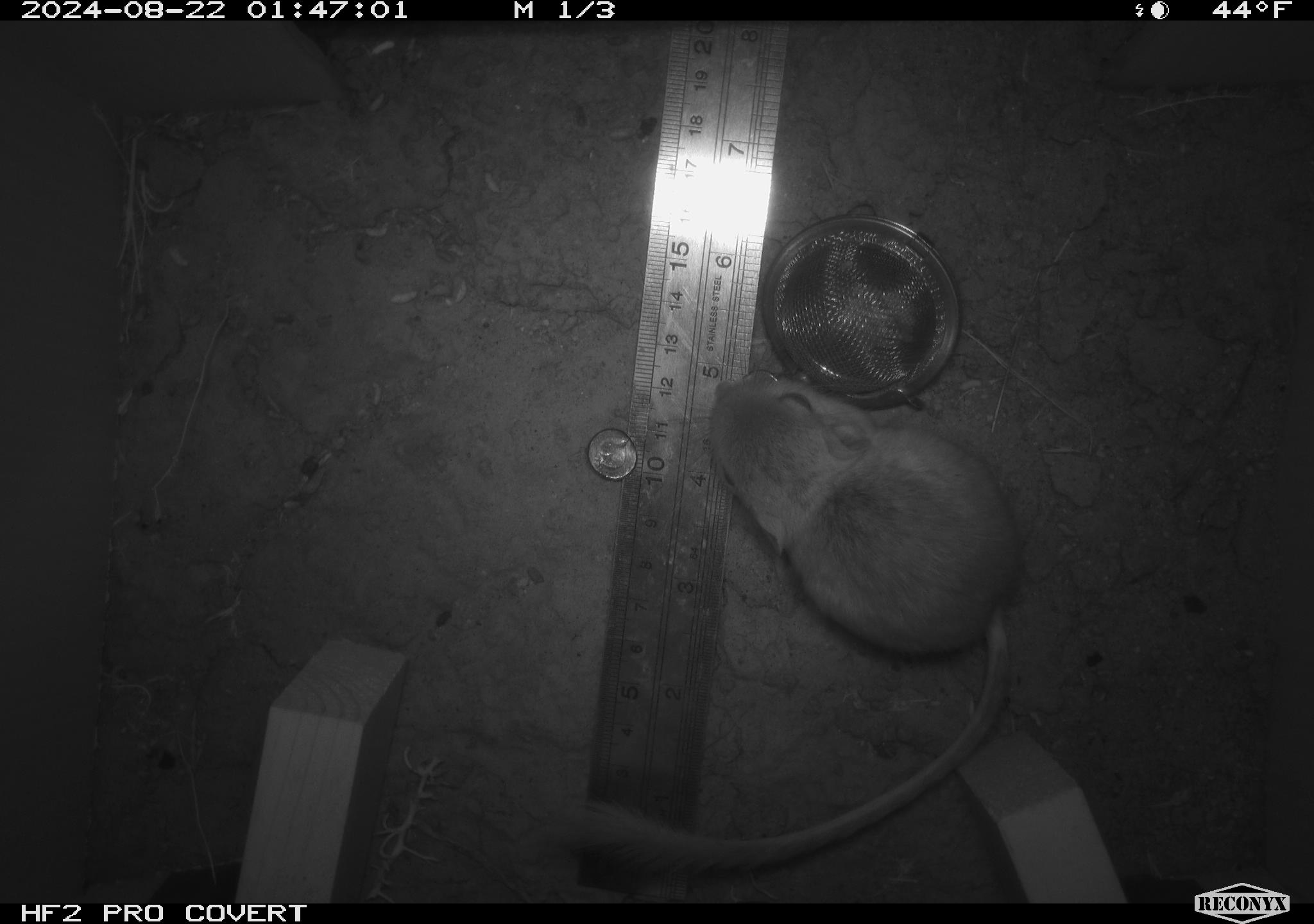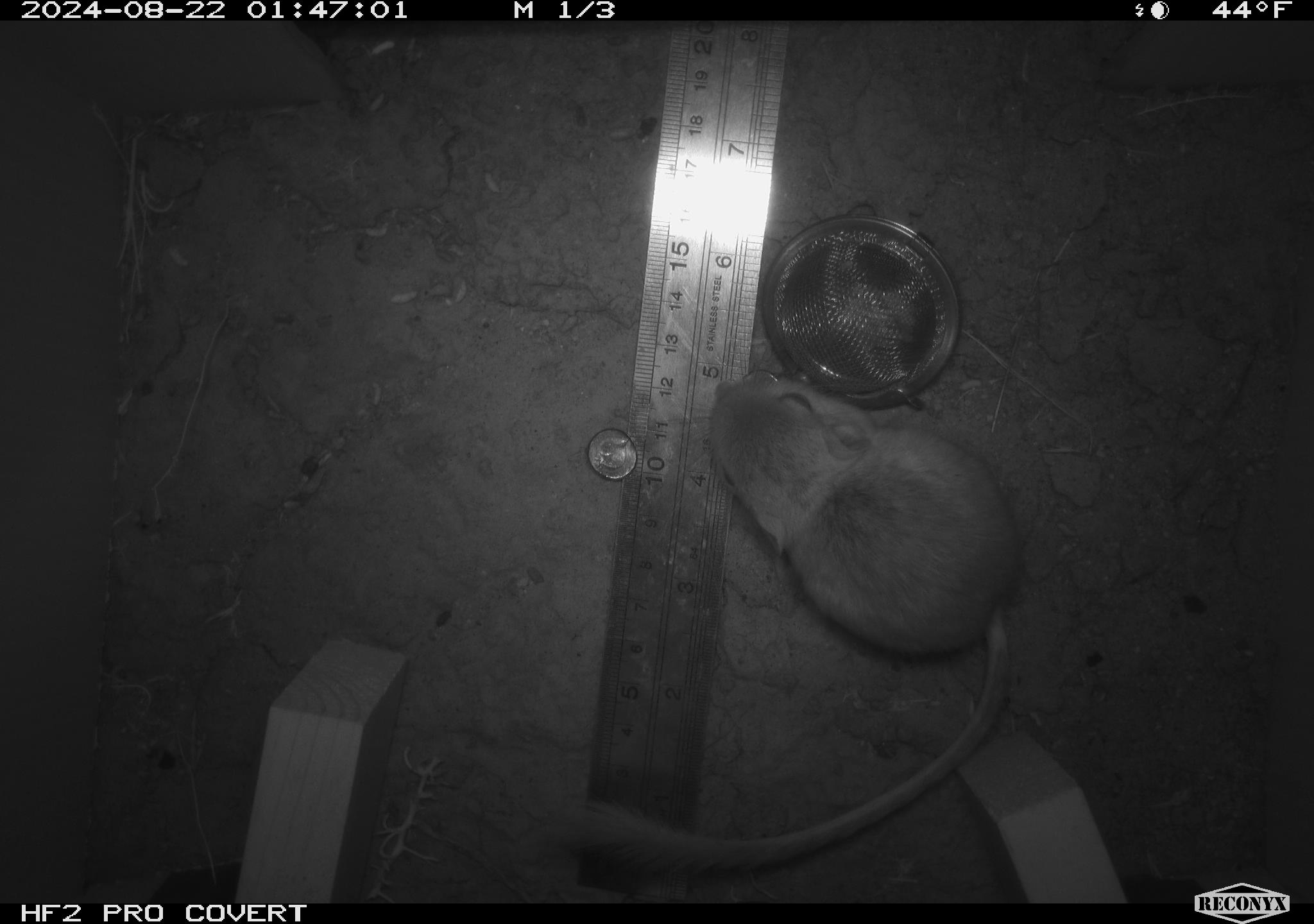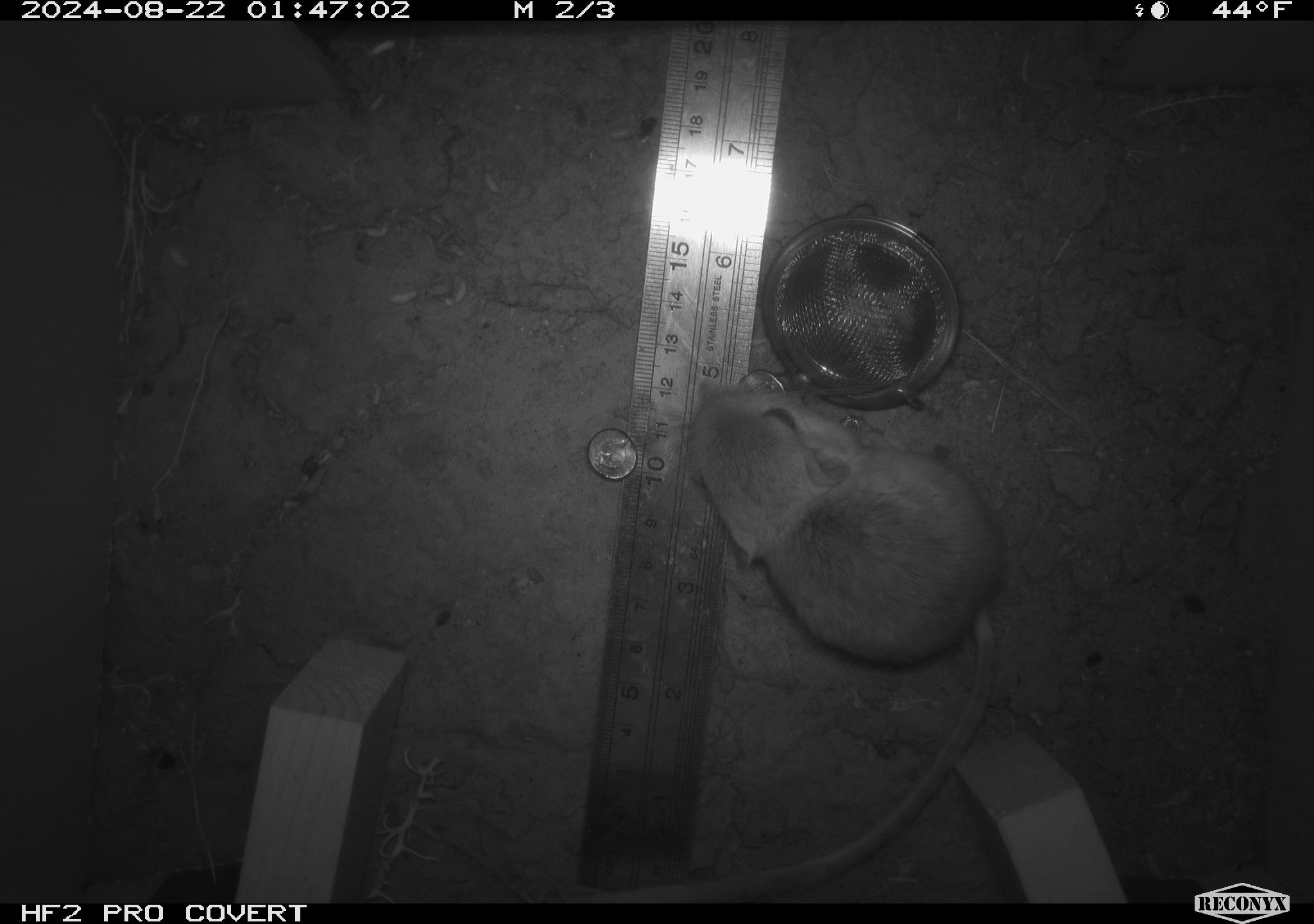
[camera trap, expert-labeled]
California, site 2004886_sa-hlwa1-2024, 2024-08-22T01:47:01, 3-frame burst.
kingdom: Animalia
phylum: Chordata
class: Mammalia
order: Rodentia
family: Heteromyidae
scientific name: Heteromyidae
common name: kangaroo rats and pocket mice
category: heteromyidae family